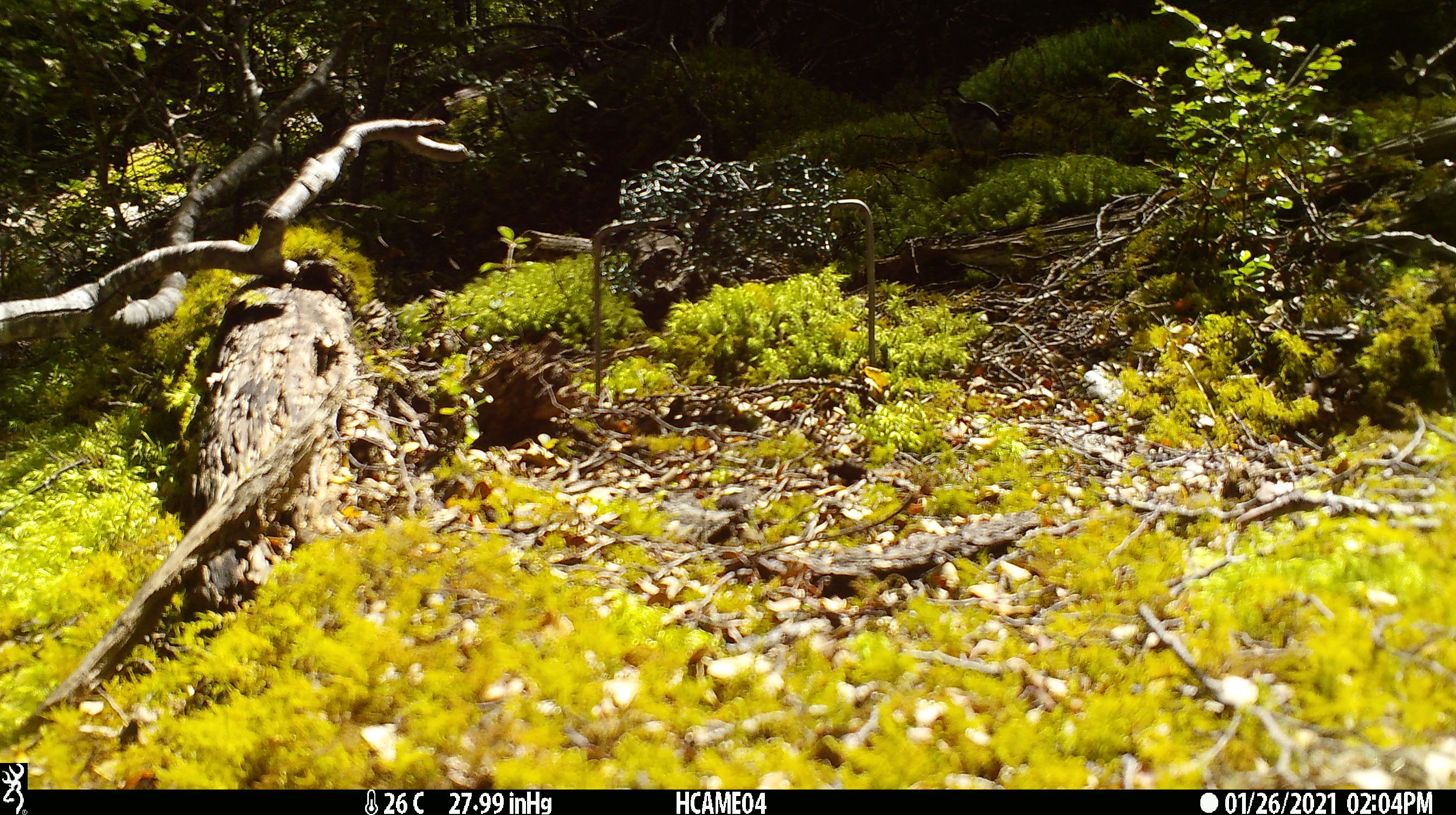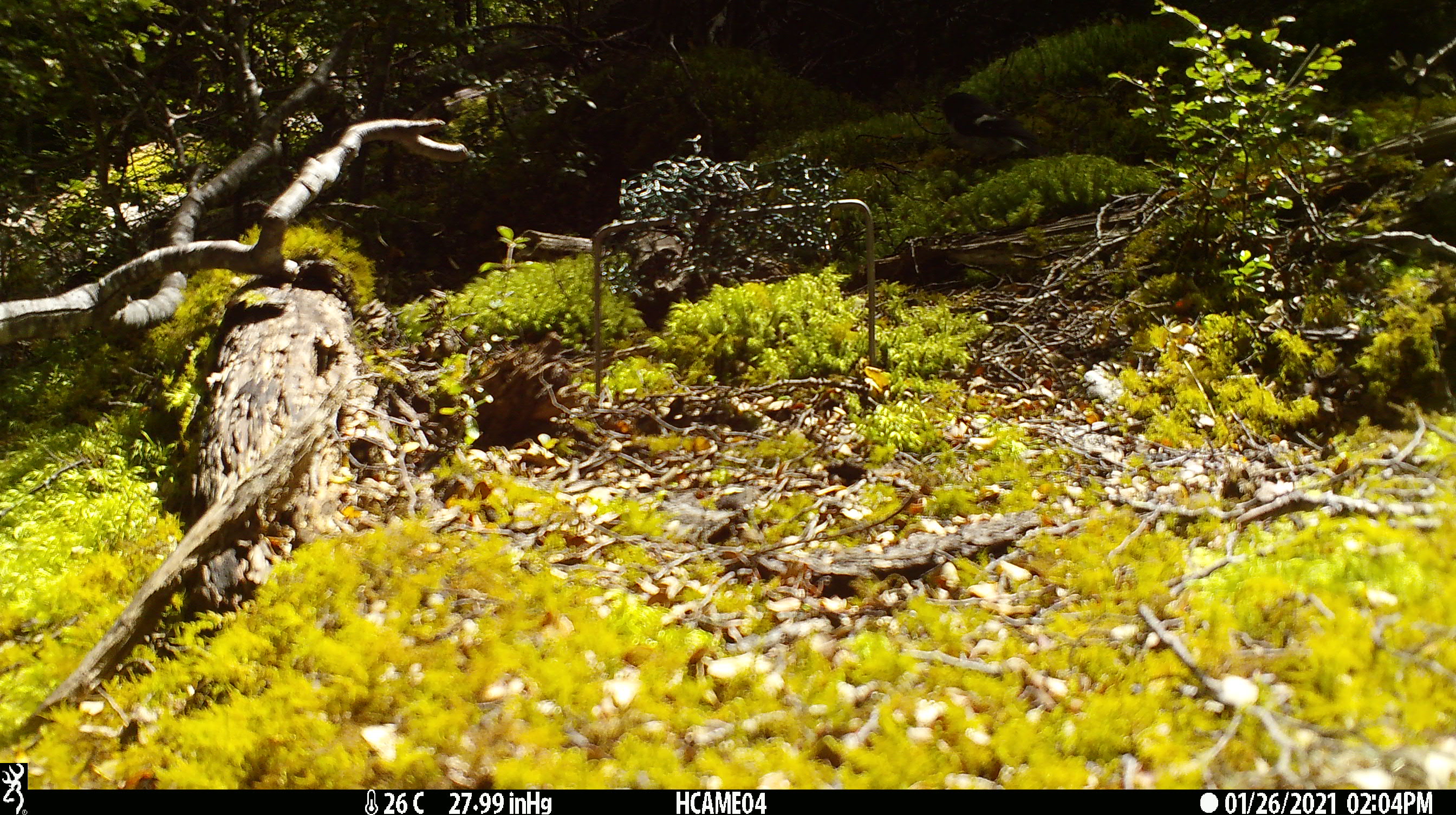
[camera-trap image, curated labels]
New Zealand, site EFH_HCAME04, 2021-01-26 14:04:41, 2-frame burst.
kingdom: Animalia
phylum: Chordata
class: Aves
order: Passeriformes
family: Petroicidae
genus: Petroica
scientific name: Petroica macrocephala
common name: tomtit